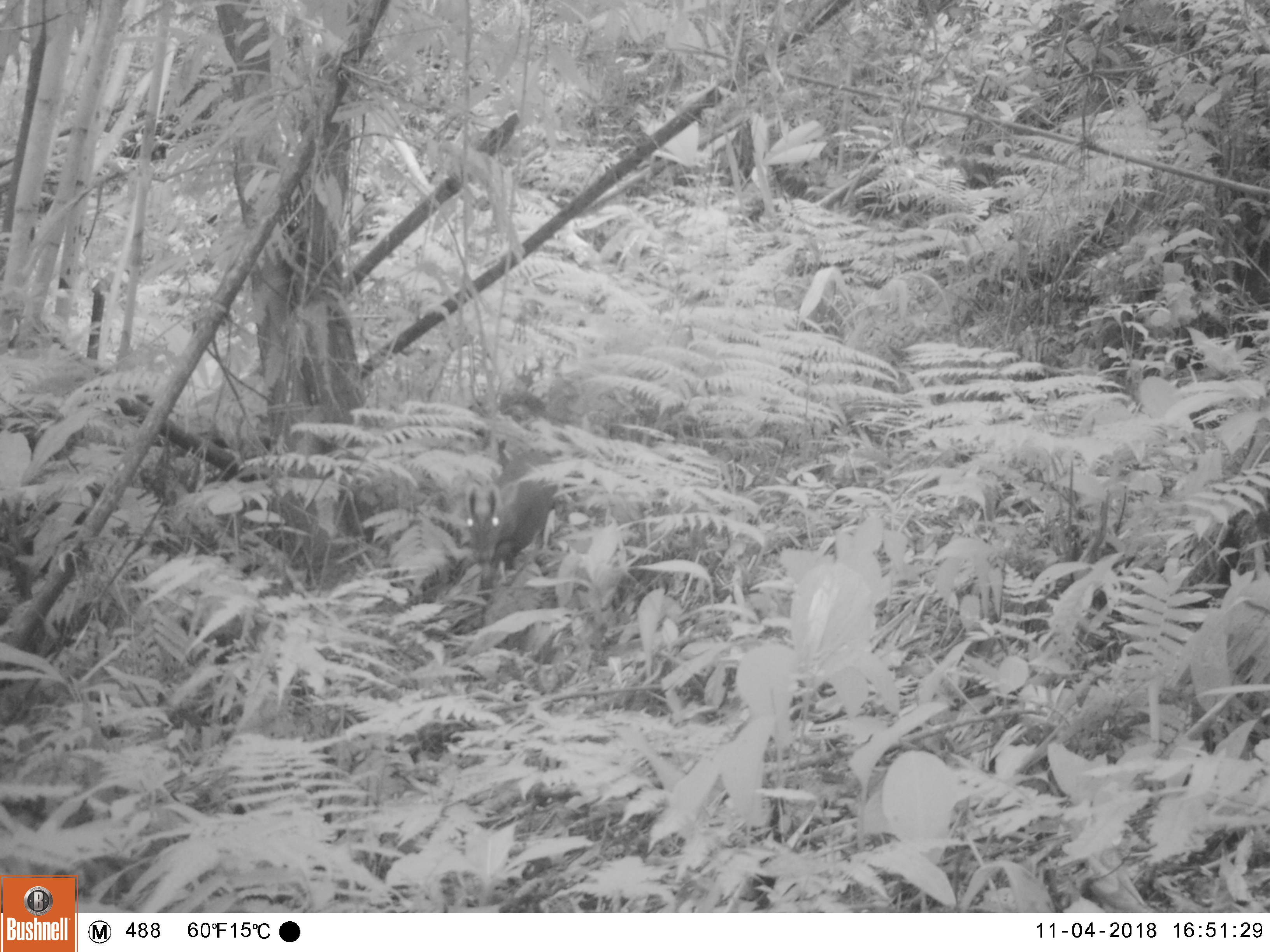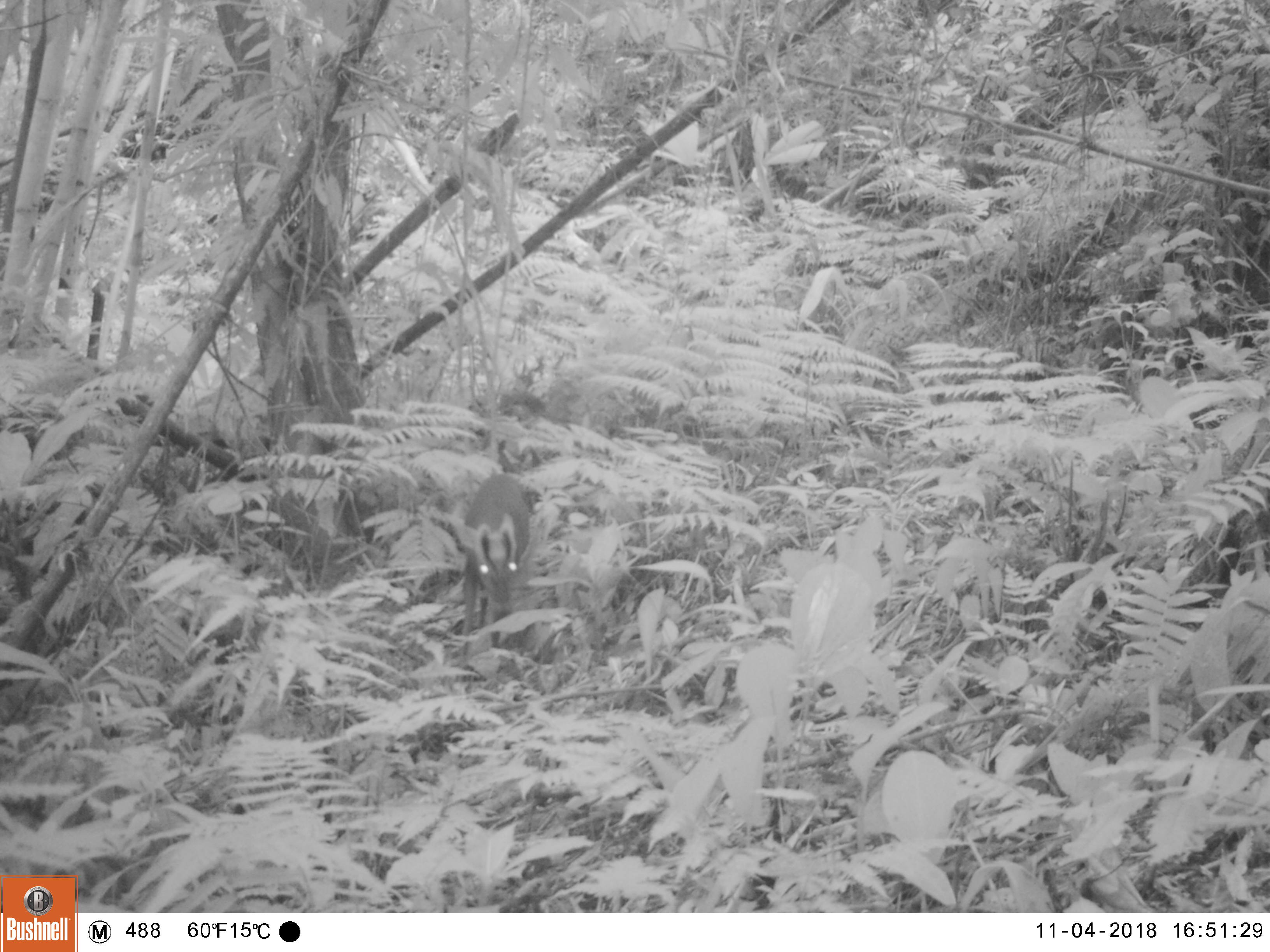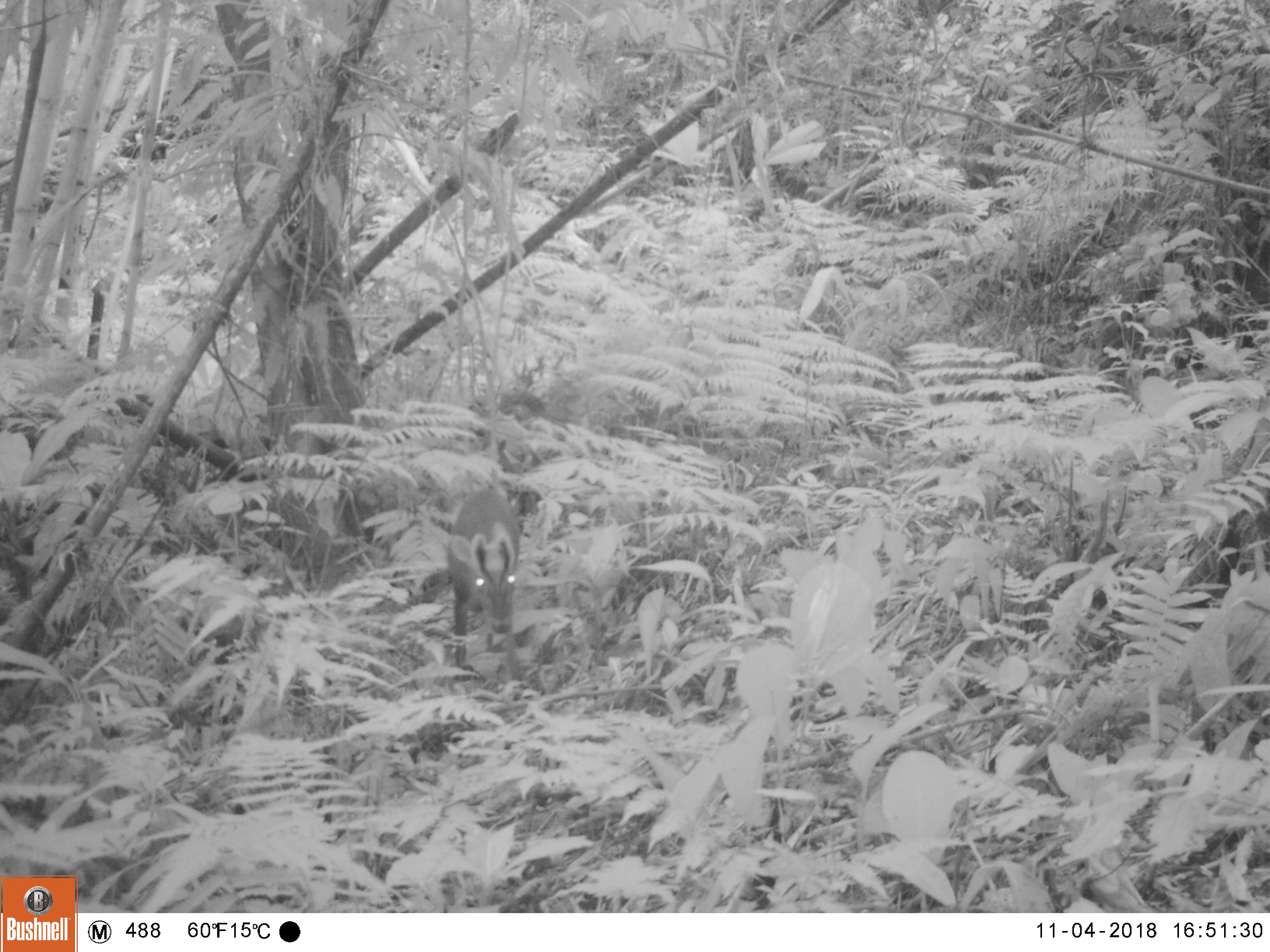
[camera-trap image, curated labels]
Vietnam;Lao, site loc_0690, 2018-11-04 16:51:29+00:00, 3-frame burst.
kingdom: Animalia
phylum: Chordata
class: Mammalia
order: Artiodactyla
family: Cervidae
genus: Muntiacus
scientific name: Muntiacus rooseveltorum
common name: roosevelt's muntjac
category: roosevelts muntjac group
Roosevelts muntjac group (roosevelt's muntjac) (Muntiacus rooseveltorum). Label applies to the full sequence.